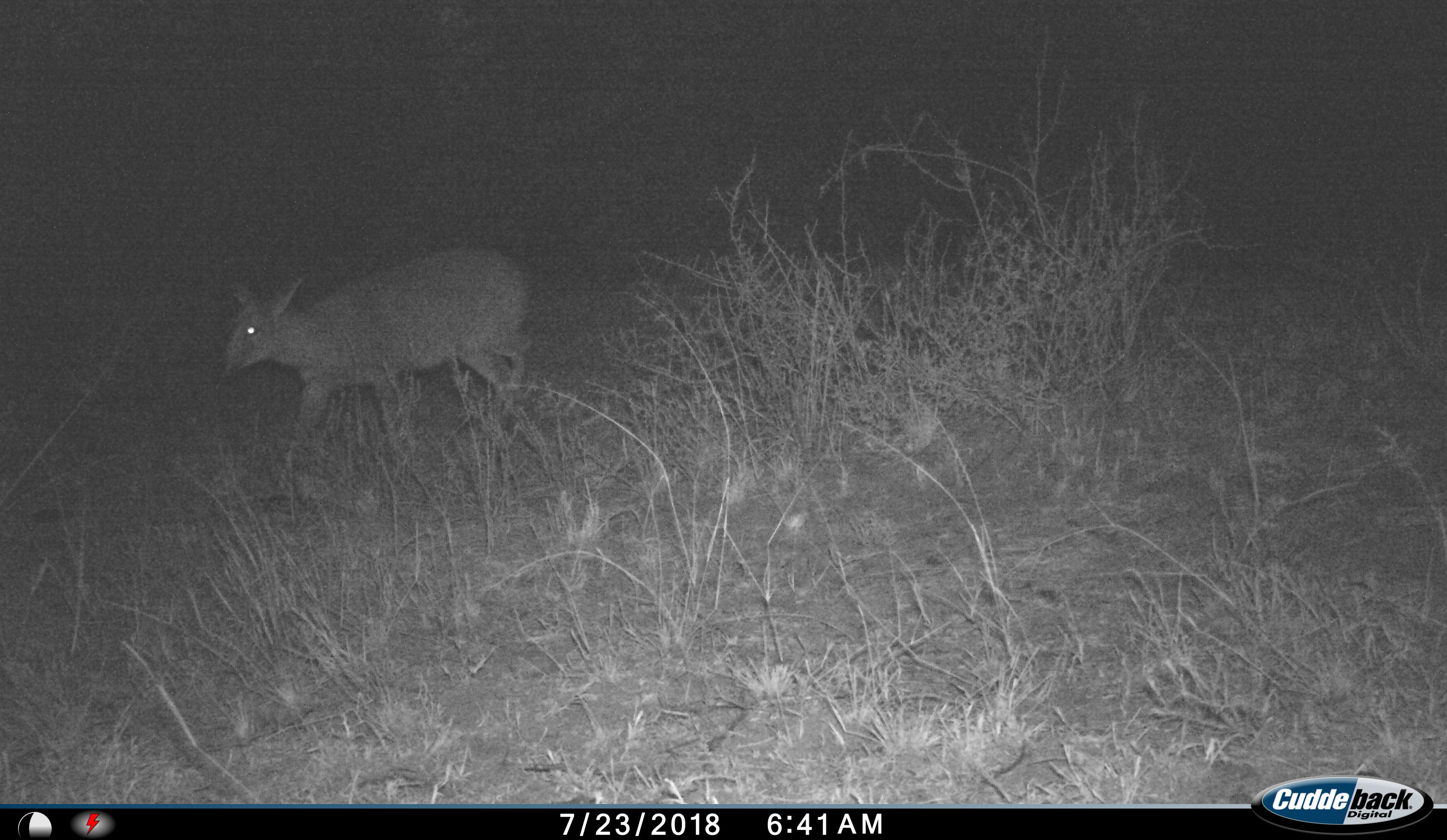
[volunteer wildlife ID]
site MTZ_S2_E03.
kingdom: Animalia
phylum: Chordata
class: Mammalia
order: Artiodactyla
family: Bovidae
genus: Sylvicapra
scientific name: Sylvicapra grimmia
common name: common duiker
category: duikercommongrey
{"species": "duikercommongrey (common duiker) (Sylvicapra grimmia)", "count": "1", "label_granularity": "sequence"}